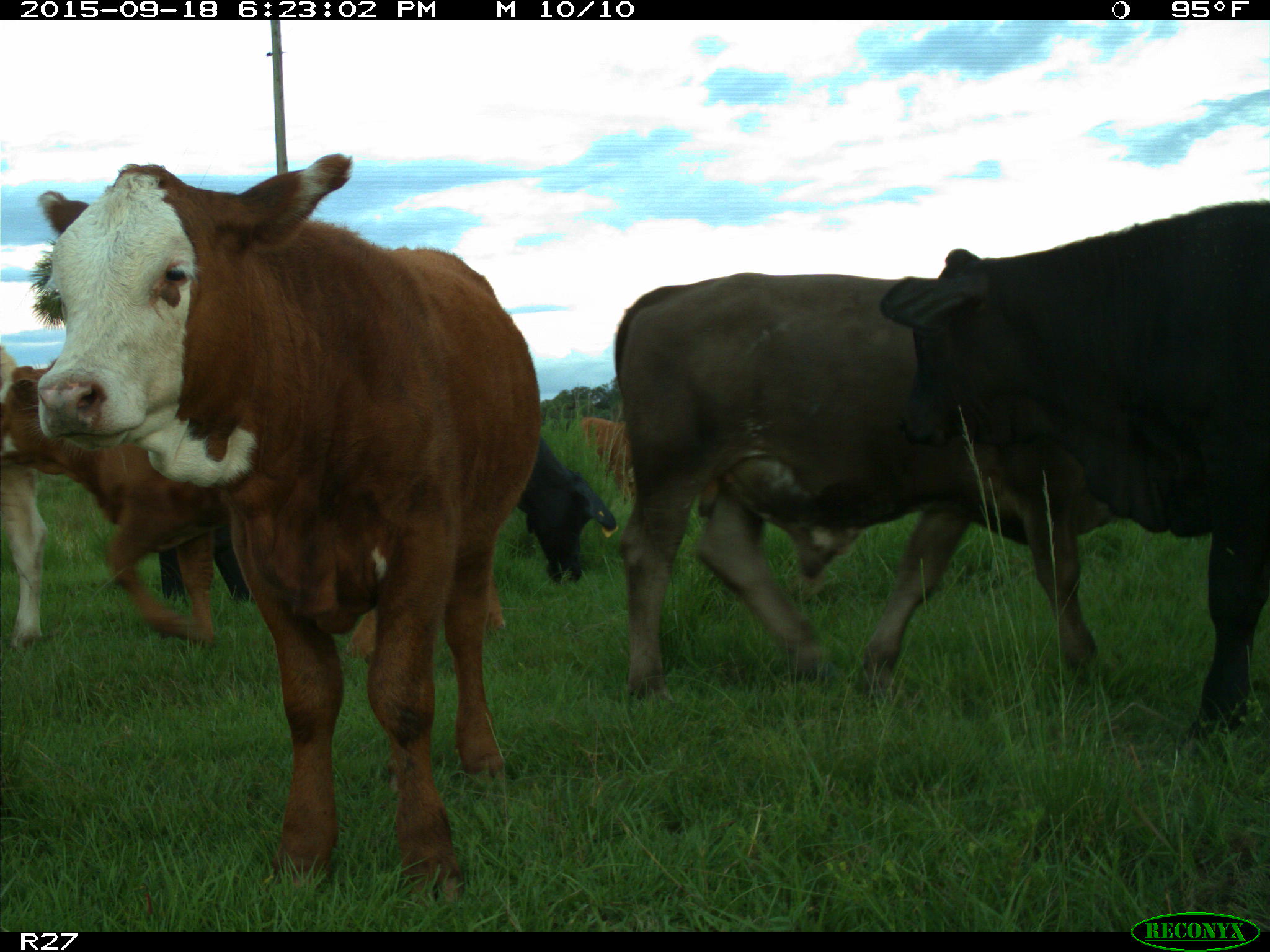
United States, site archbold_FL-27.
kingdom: Animalia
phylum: Chordata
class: Mammalia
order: Artiodactyla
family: Bovidae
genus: Bos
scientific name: Bos taurus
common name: domestic cow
Bos taurus (domestic cow).